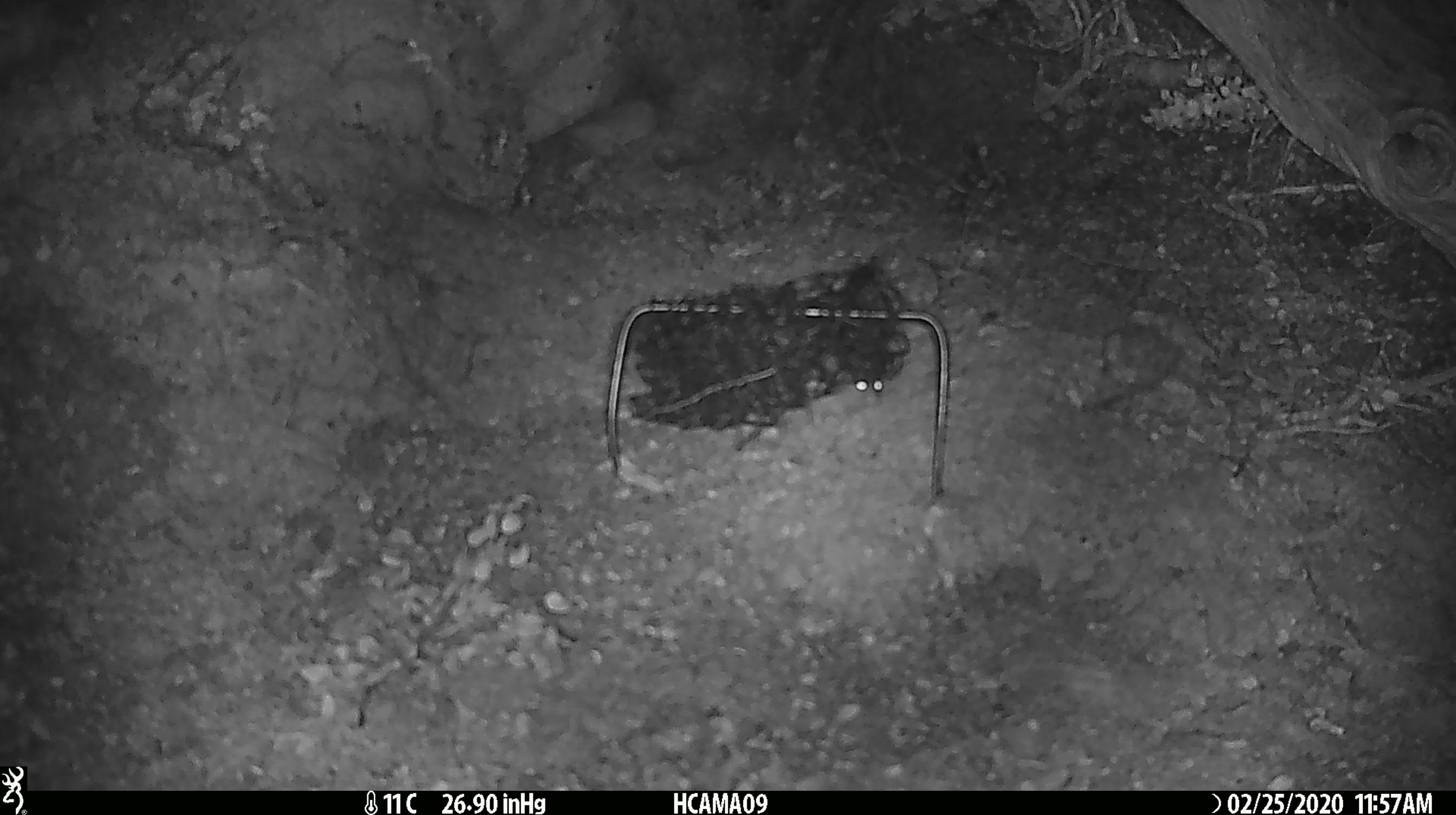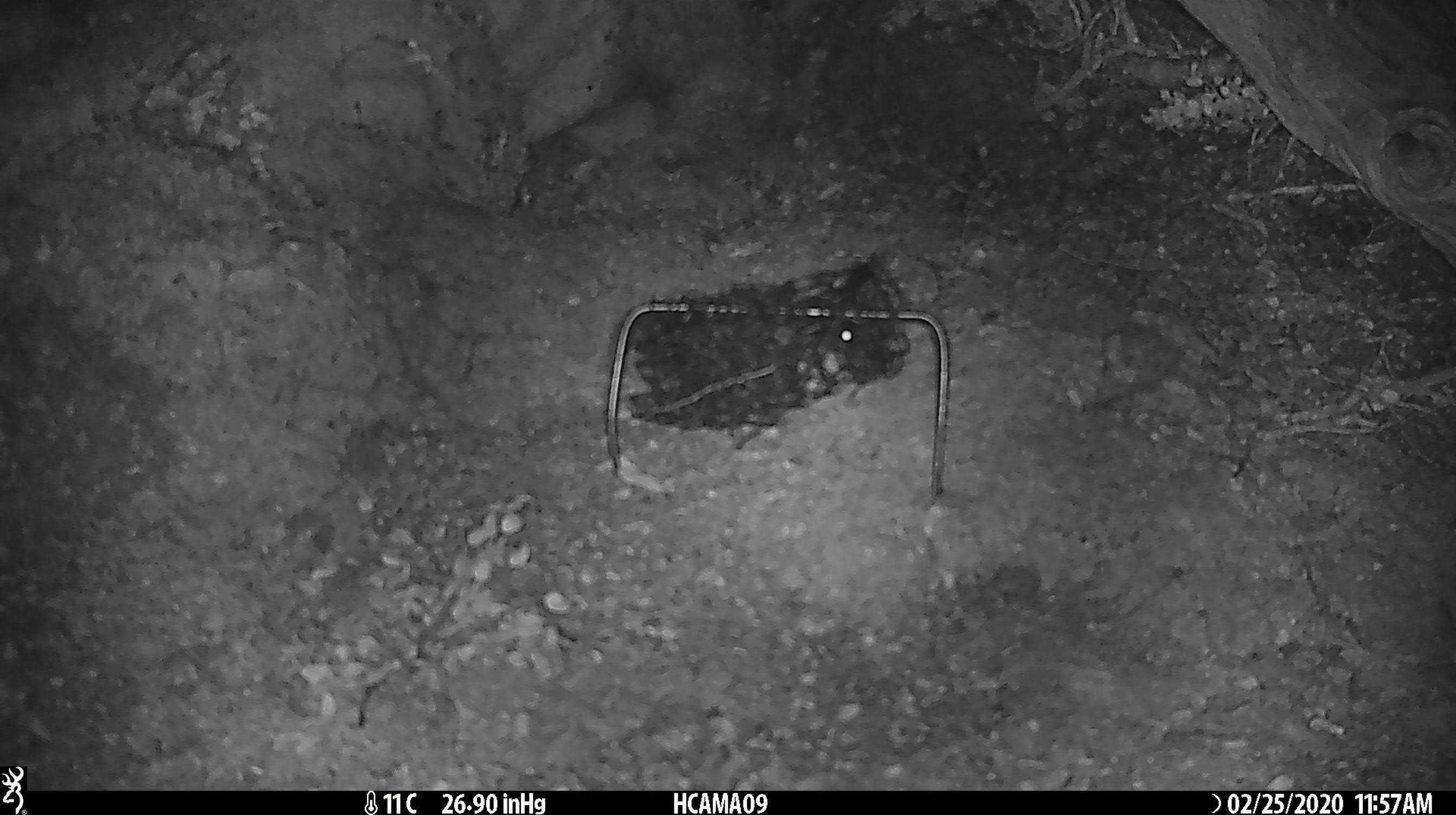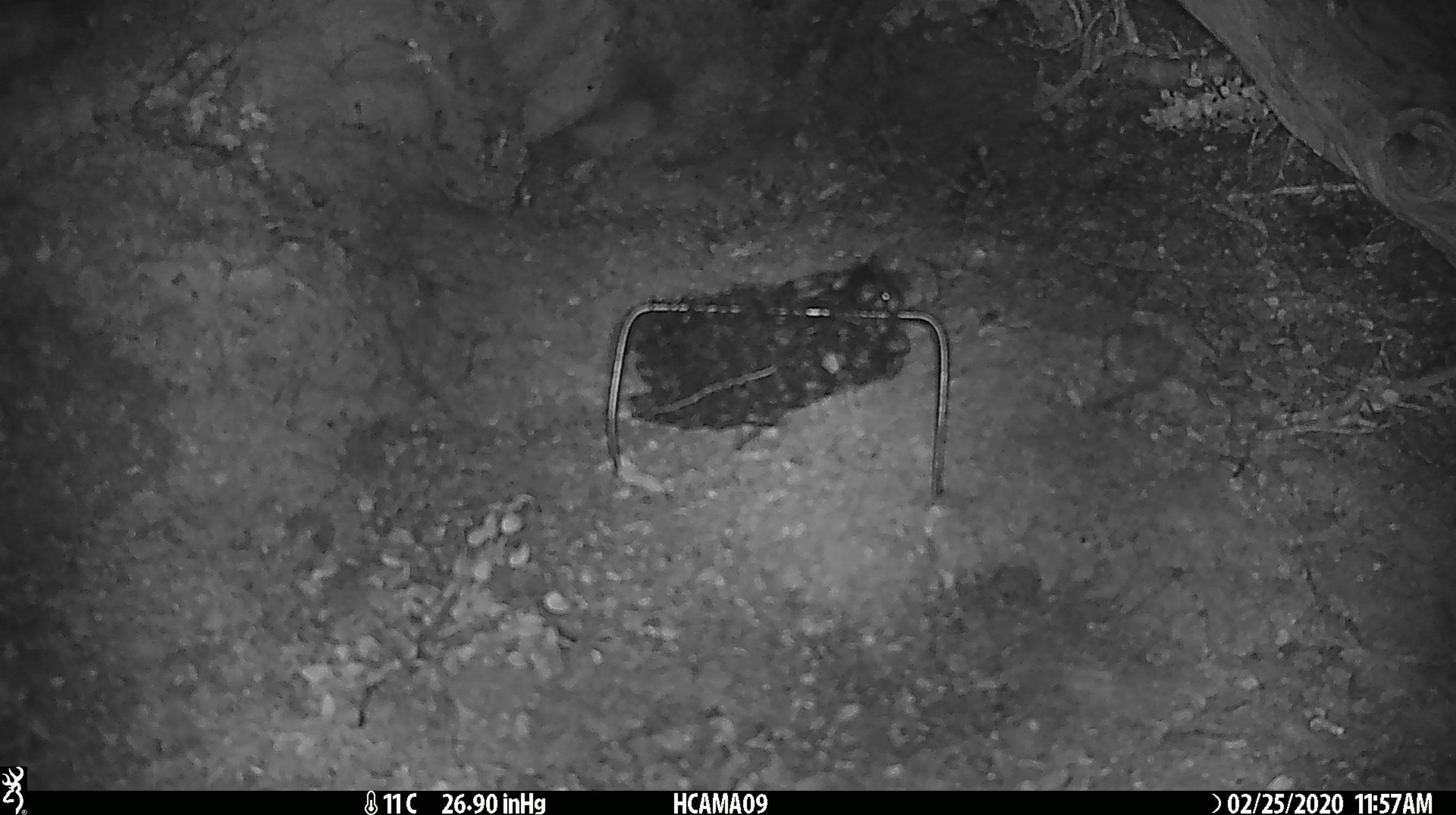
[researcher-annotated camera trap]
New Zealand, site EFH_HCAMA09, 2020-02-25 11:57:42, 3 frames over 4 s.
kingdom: Animalia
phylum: Chordata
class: Mammalia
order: Rodentia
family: Muridae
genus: Mus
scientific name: Mus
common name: mouse